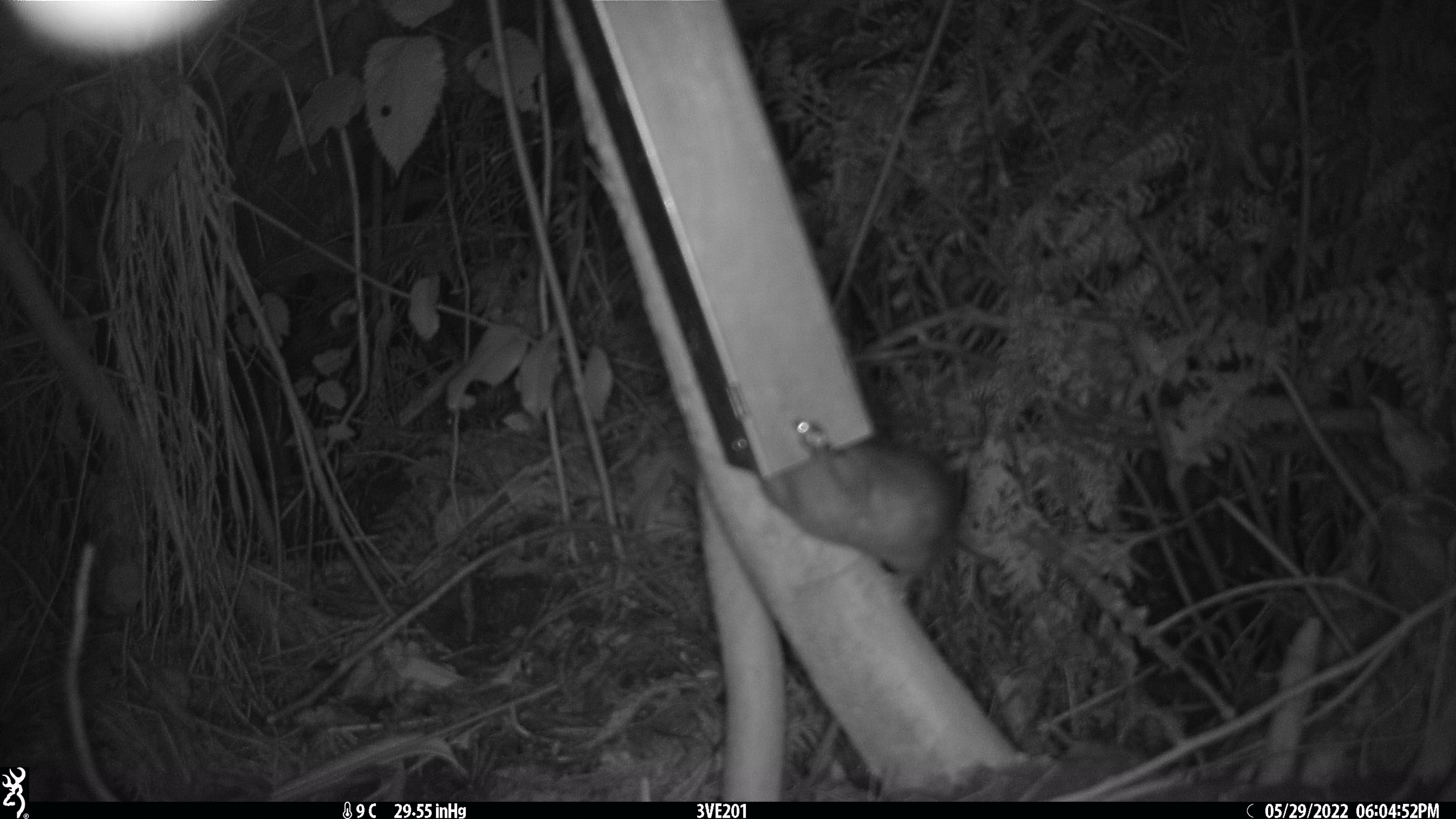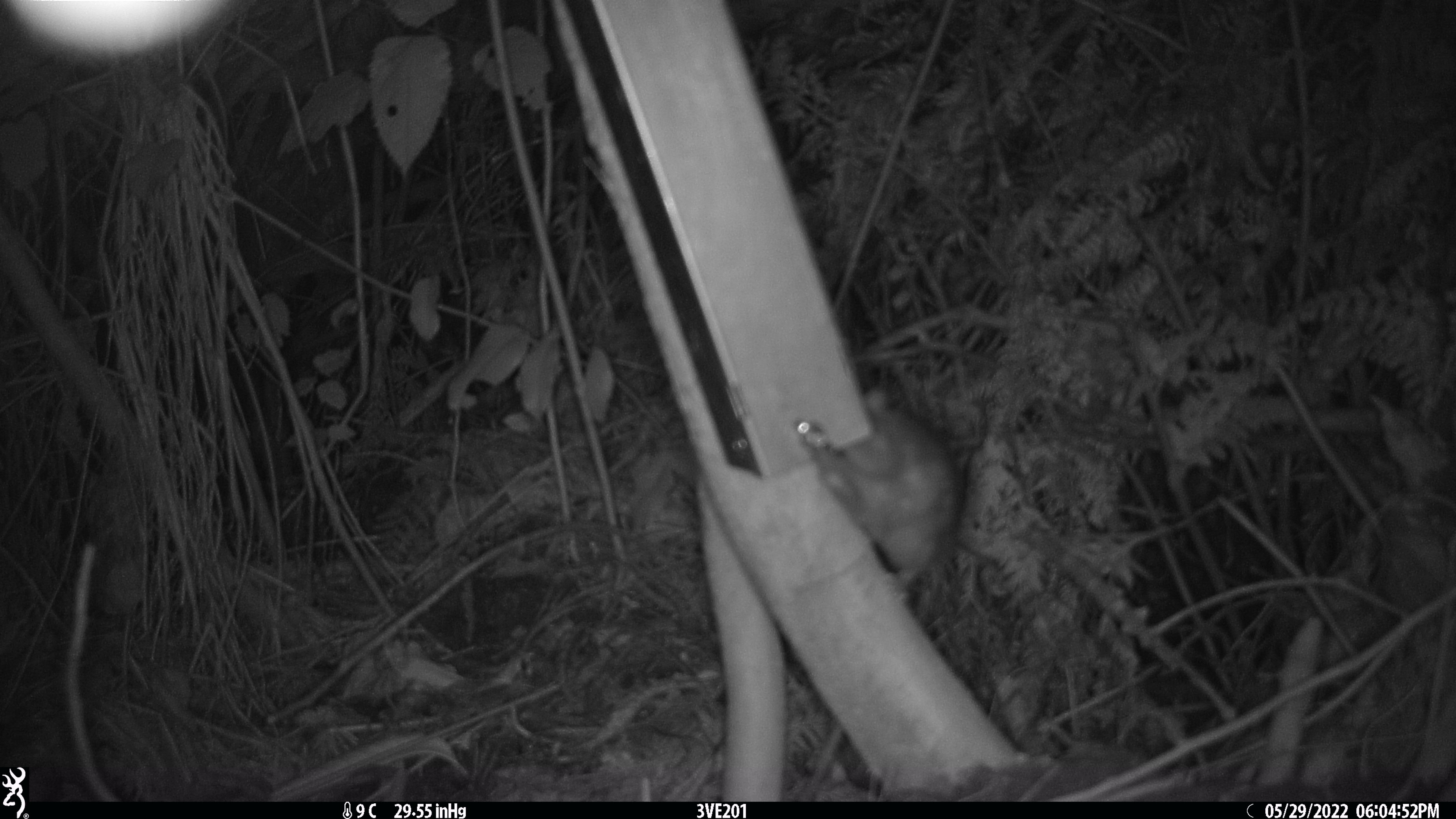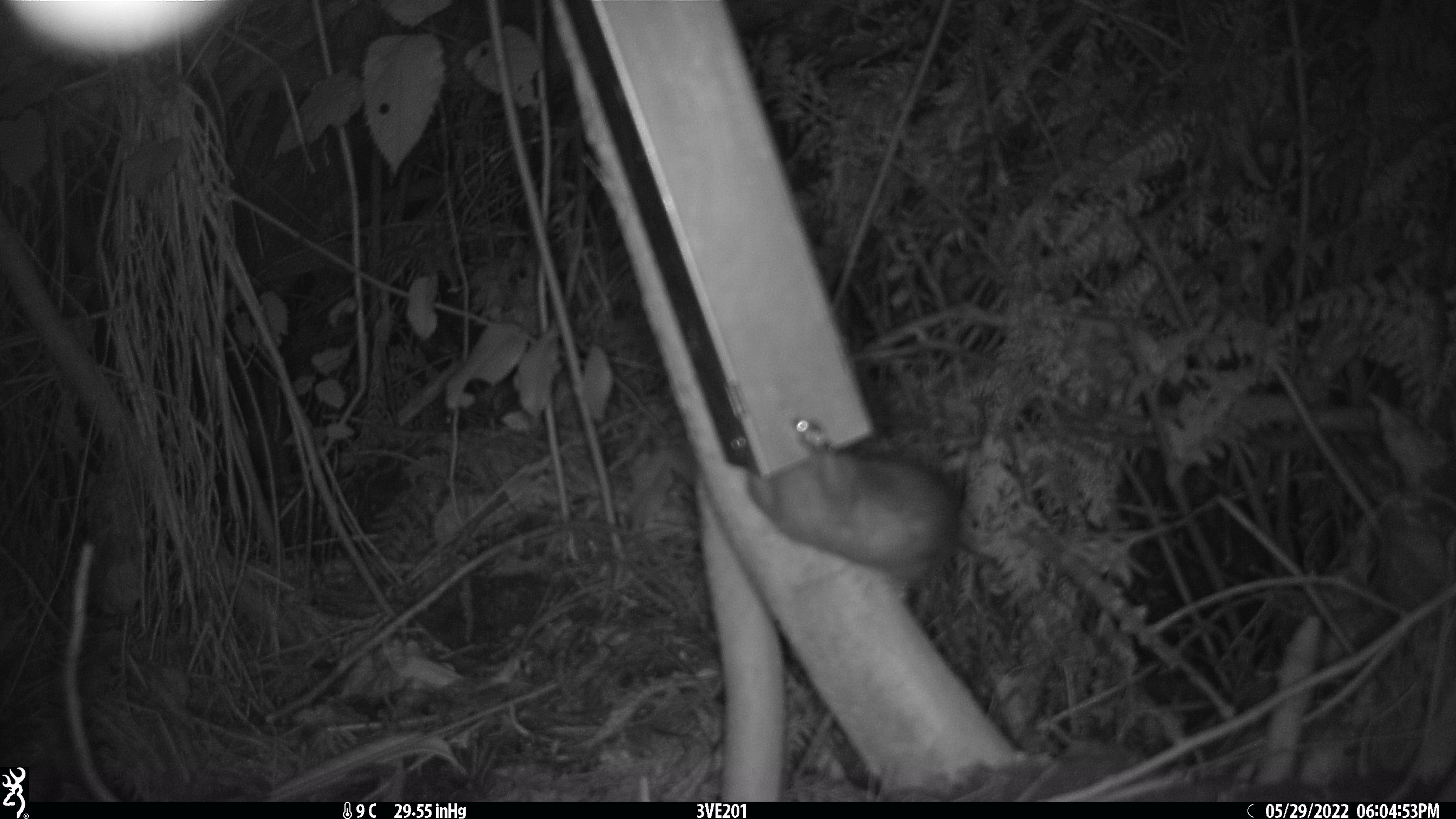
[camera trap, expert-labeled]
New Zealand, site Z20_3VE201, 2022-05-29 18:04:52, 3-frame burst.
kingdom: Animalia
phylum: Chordata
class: Mammalia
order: Rodentia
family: Muridae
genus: Rattus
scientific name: Rattus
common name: rat